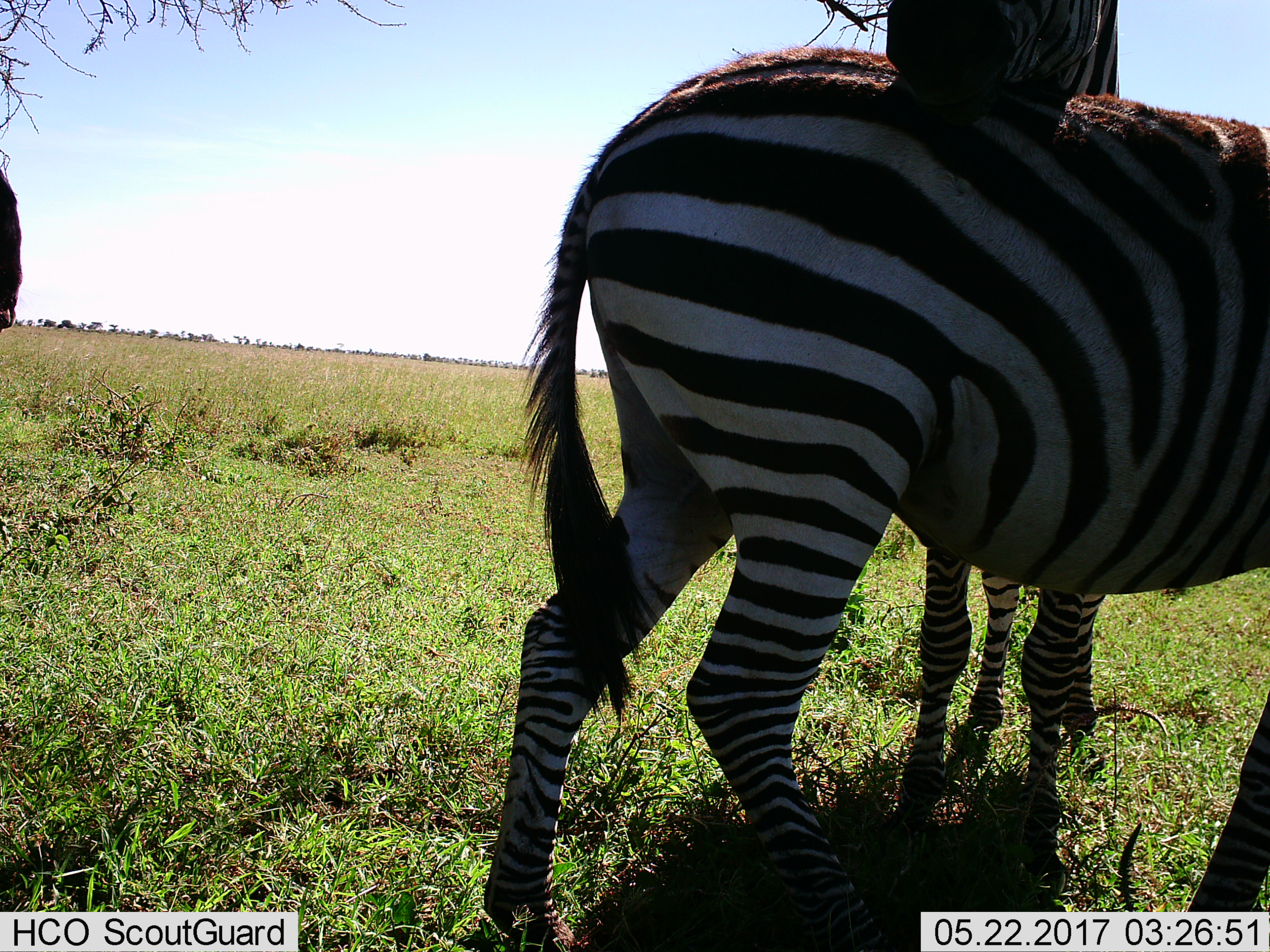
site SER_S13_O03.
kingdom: Animalia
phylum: Chordata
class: Mammalia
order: Perissodactyla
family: Equidae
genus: Equus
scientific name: Equus quagga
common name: plains zebra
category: zebraplains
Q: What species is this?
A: Zebraplains (plains zebra) (Equus quagga).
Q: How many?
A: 2.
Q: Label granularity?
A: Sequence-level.